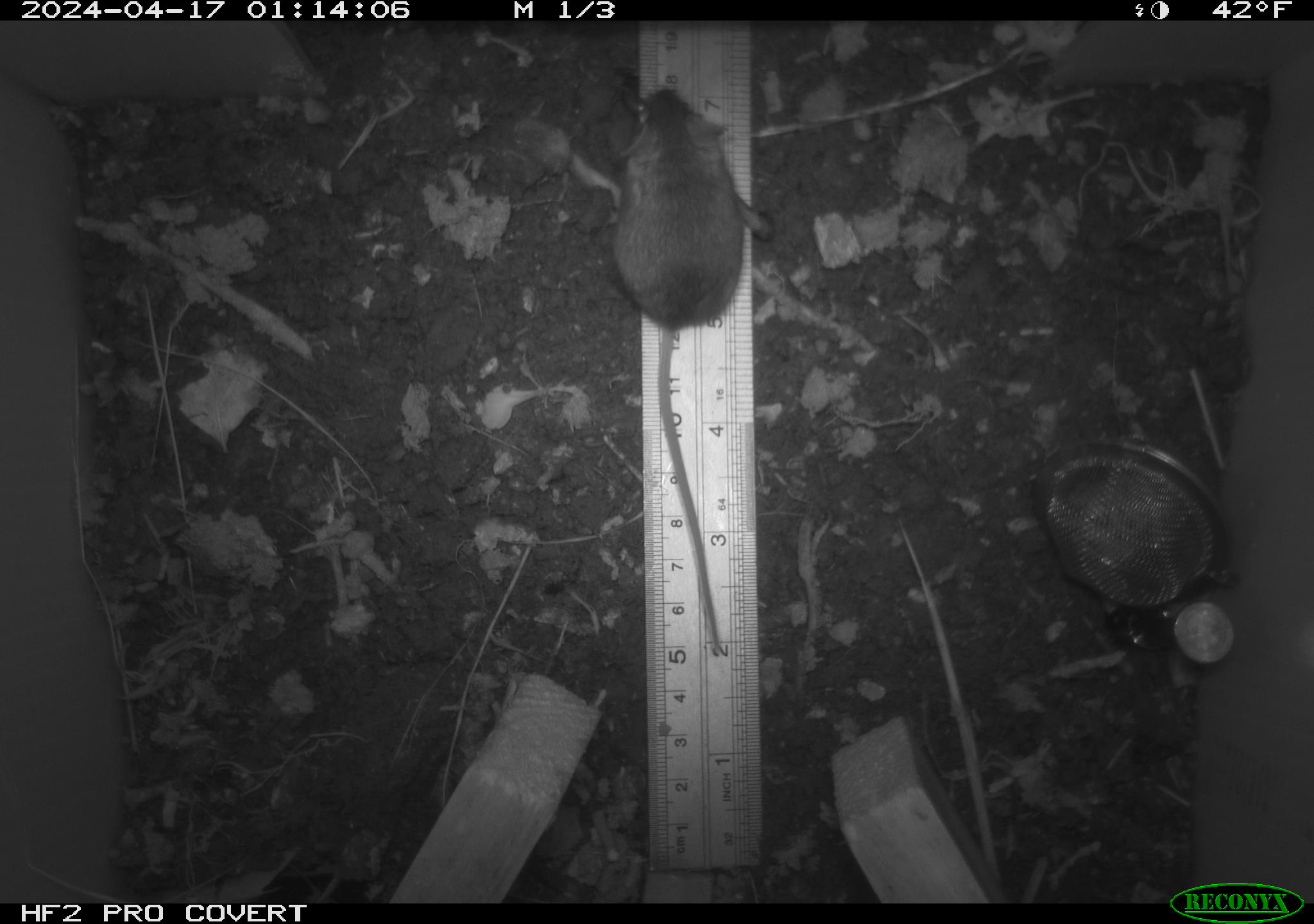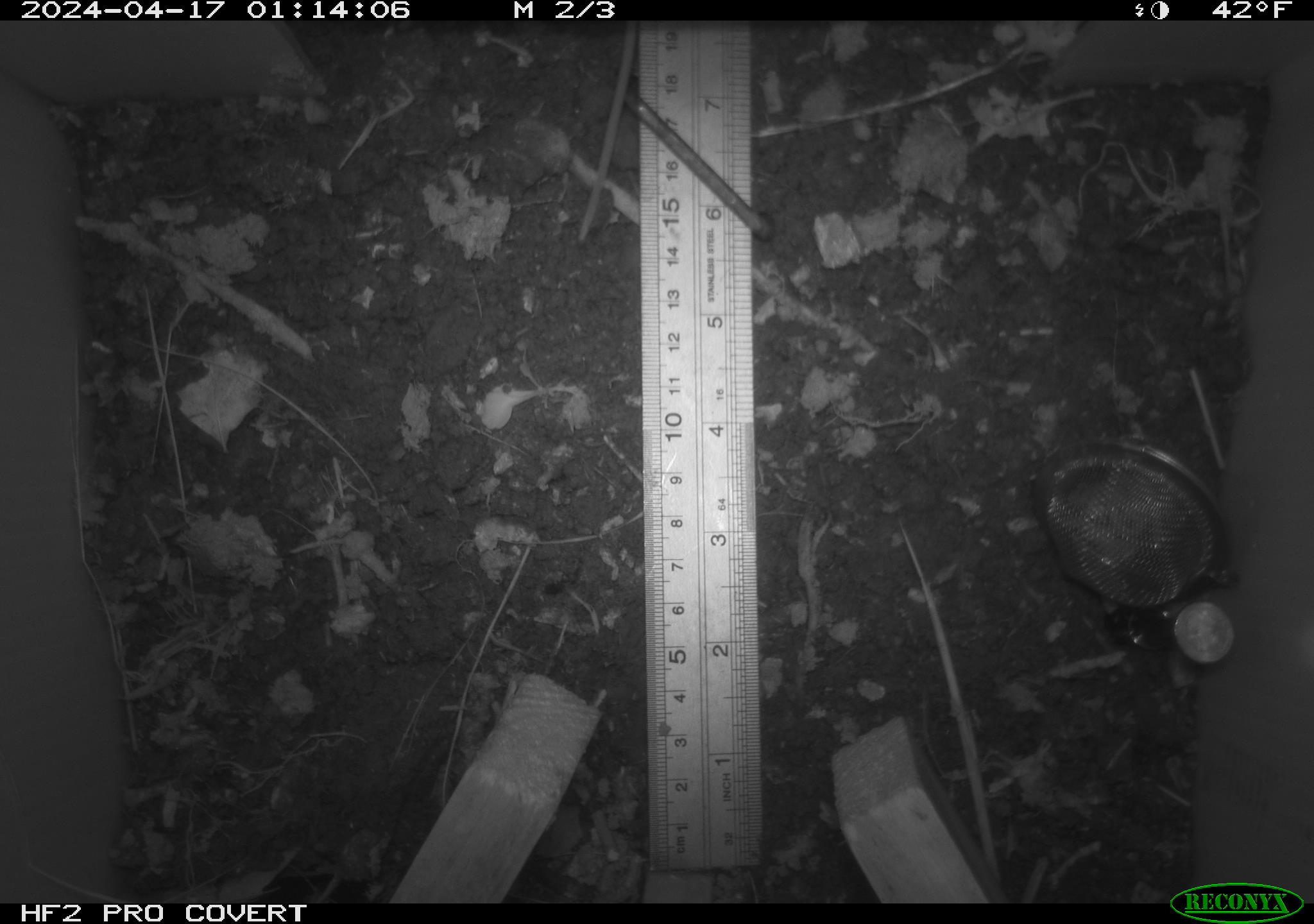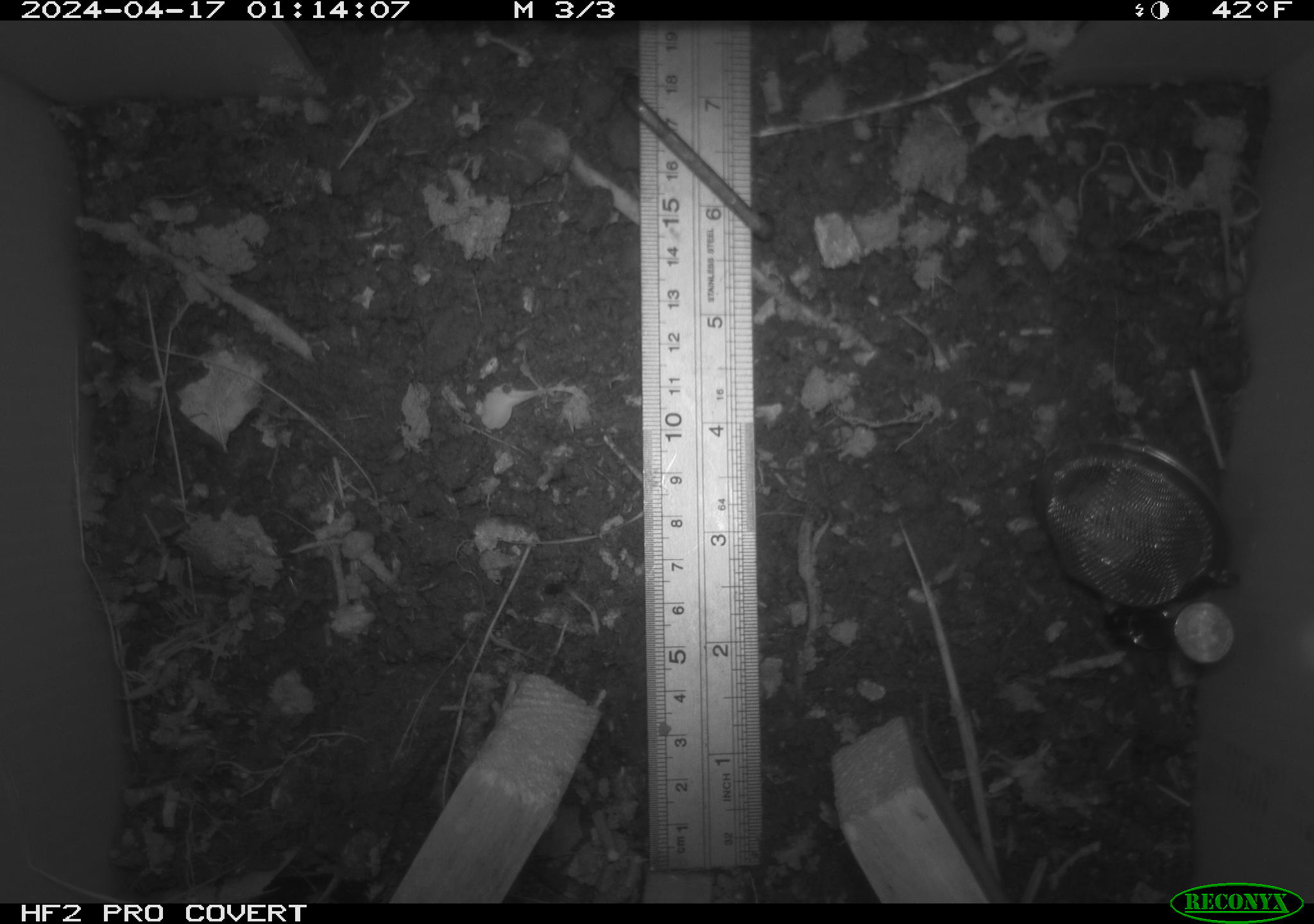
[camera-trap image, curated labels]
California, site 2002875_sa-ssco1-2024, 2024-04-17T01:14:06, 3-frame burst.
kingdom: Animalia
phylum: Chordata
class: Mammalia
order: Rodentia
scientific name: Rodentia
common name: mouse species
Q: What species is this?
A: Mouse species (Rodentia).